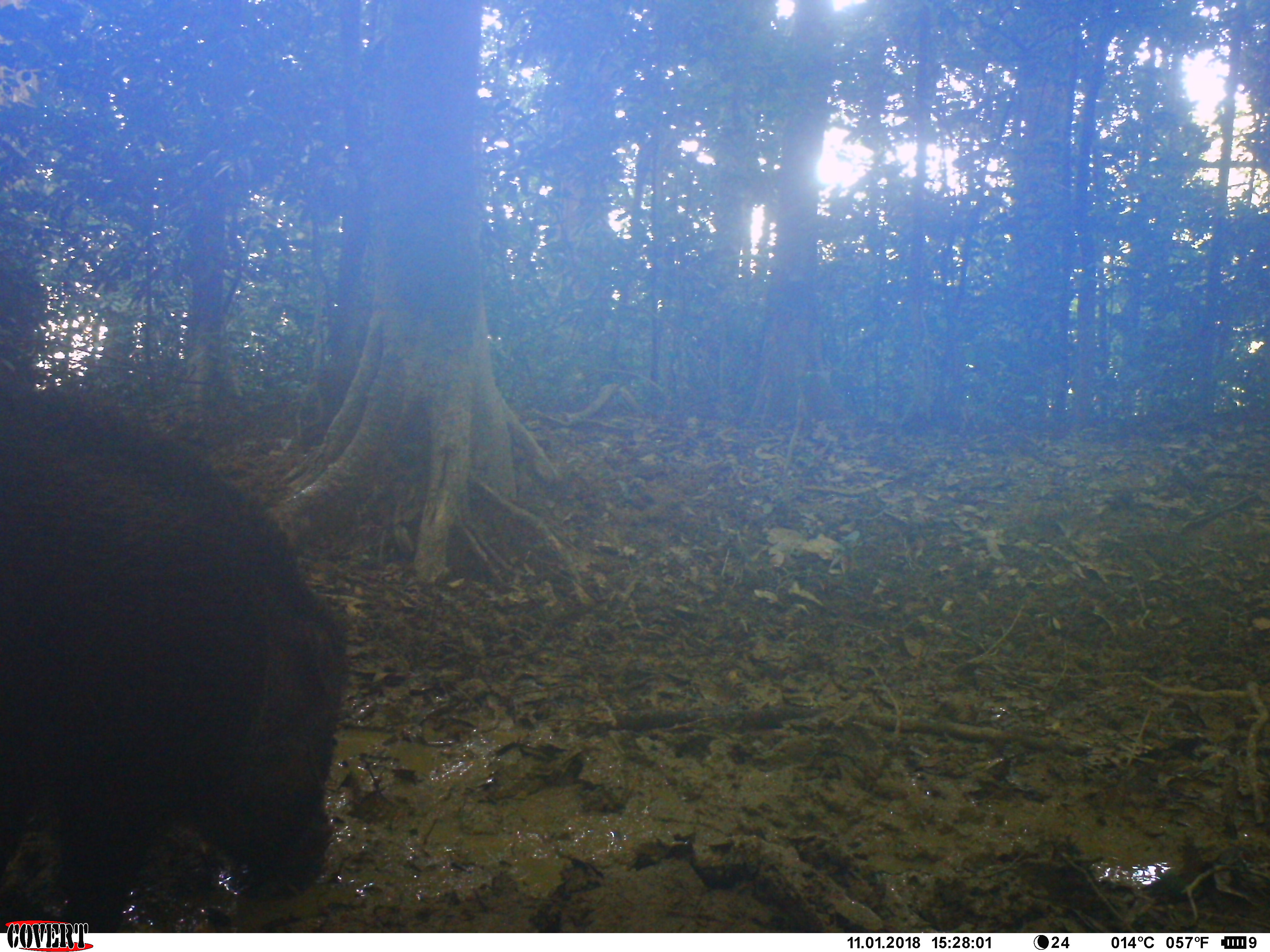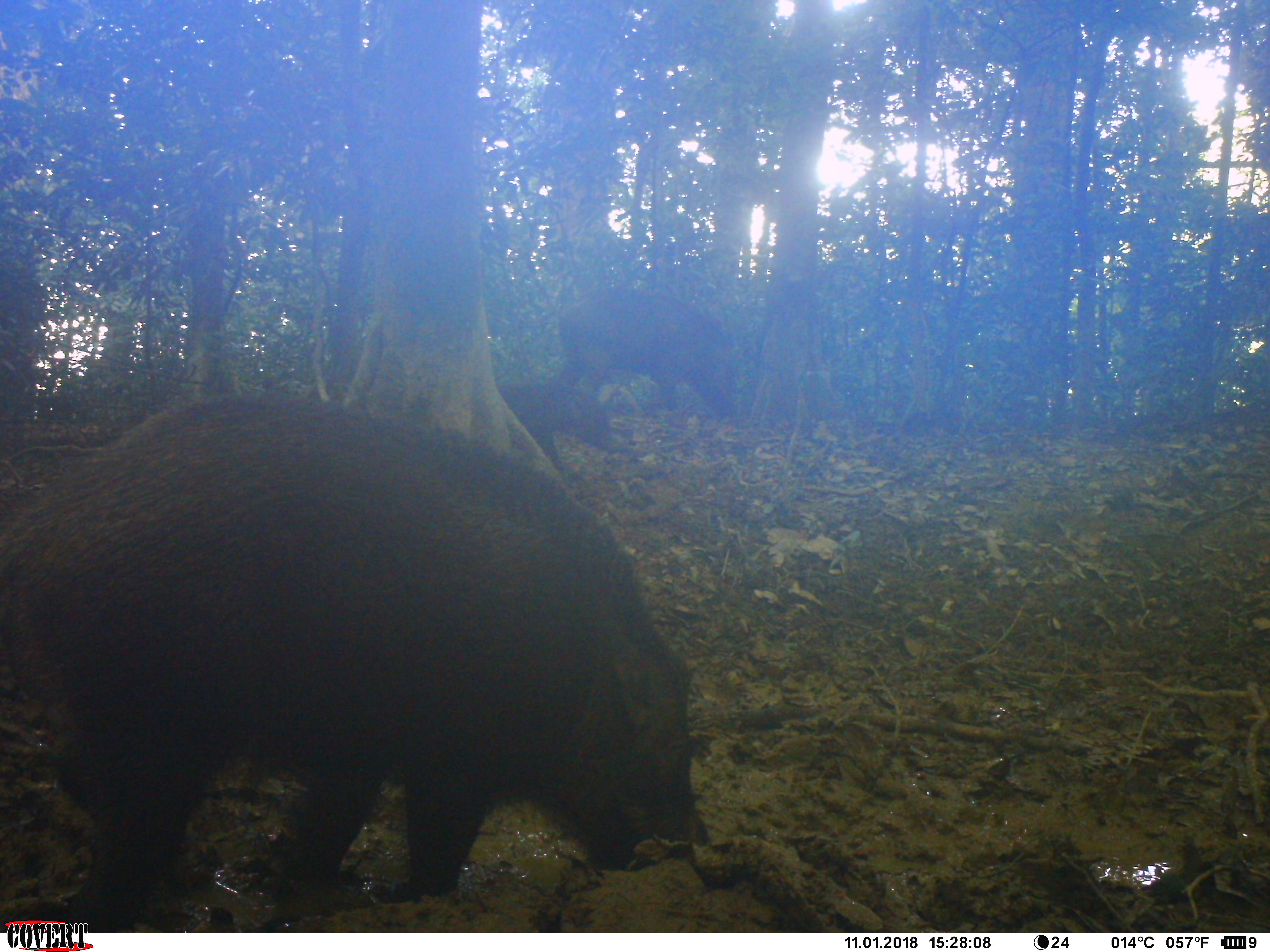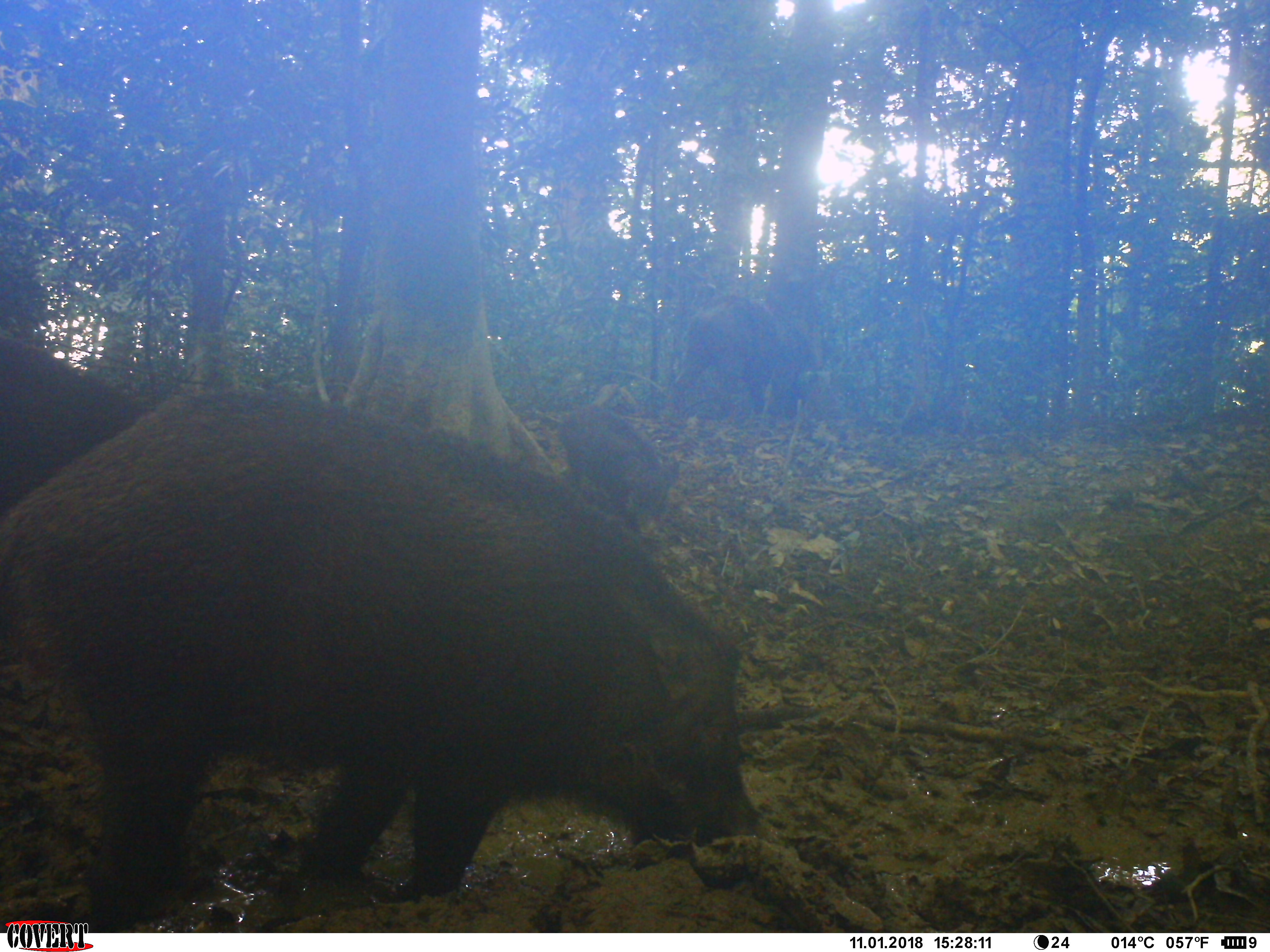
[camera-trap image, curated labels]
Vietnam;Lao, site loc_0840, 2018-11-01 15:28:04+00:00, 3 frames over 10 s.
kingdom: Animalia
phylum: Chordata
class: Mammalia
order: Artiodactyla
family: Suidae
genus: Sus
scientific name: Sus scrofa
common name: eurasian wild pig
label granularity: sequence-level